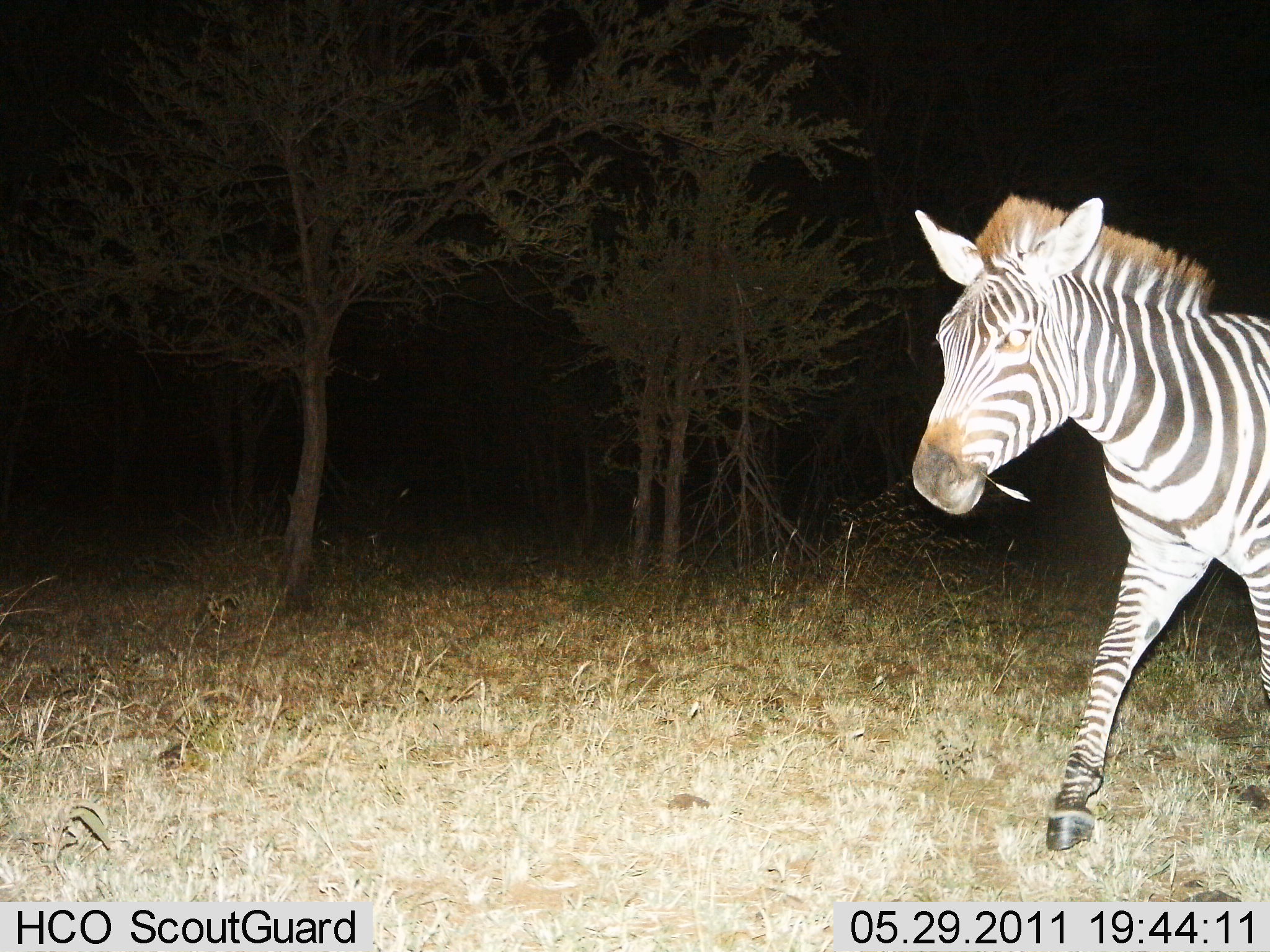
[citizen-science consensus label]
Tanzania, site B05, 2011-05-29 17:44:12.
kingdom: Animalia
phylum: Chordata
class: Mammalia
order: Perissodactyla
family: Equidae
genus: Equus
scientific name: Equus quagga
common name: plains zebra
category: zebra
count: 1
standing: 9%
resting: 0%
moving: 82%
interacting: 0%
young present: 0%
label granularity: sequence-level